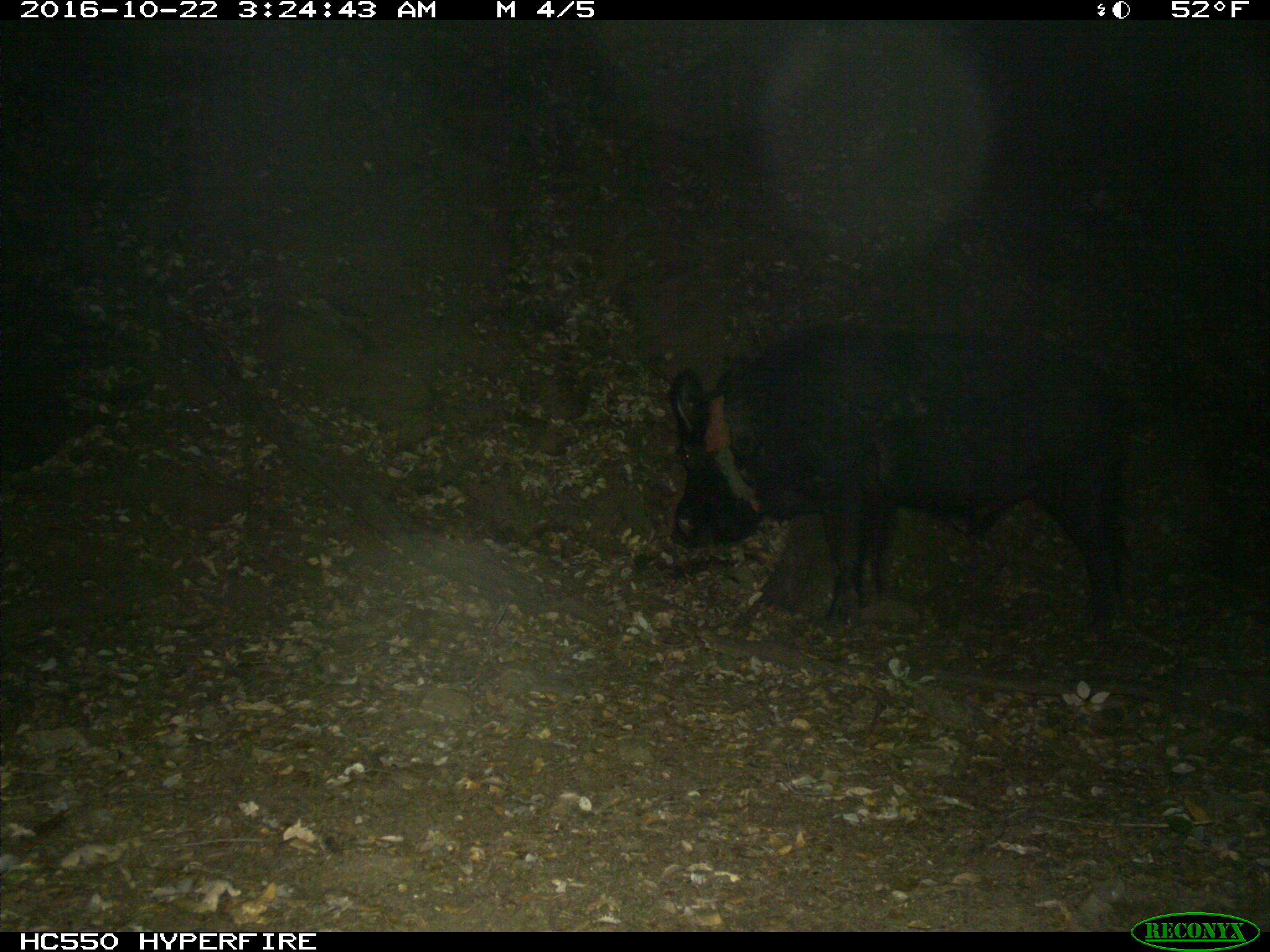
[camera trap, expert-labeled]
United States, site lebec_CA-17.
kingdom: Animalia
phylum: Chordata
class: Mammalia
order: Artiodactyla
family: Suidae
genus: Sus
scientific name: Sus scrofa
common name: wild boar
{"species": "Sus scrofa (wild boar)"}